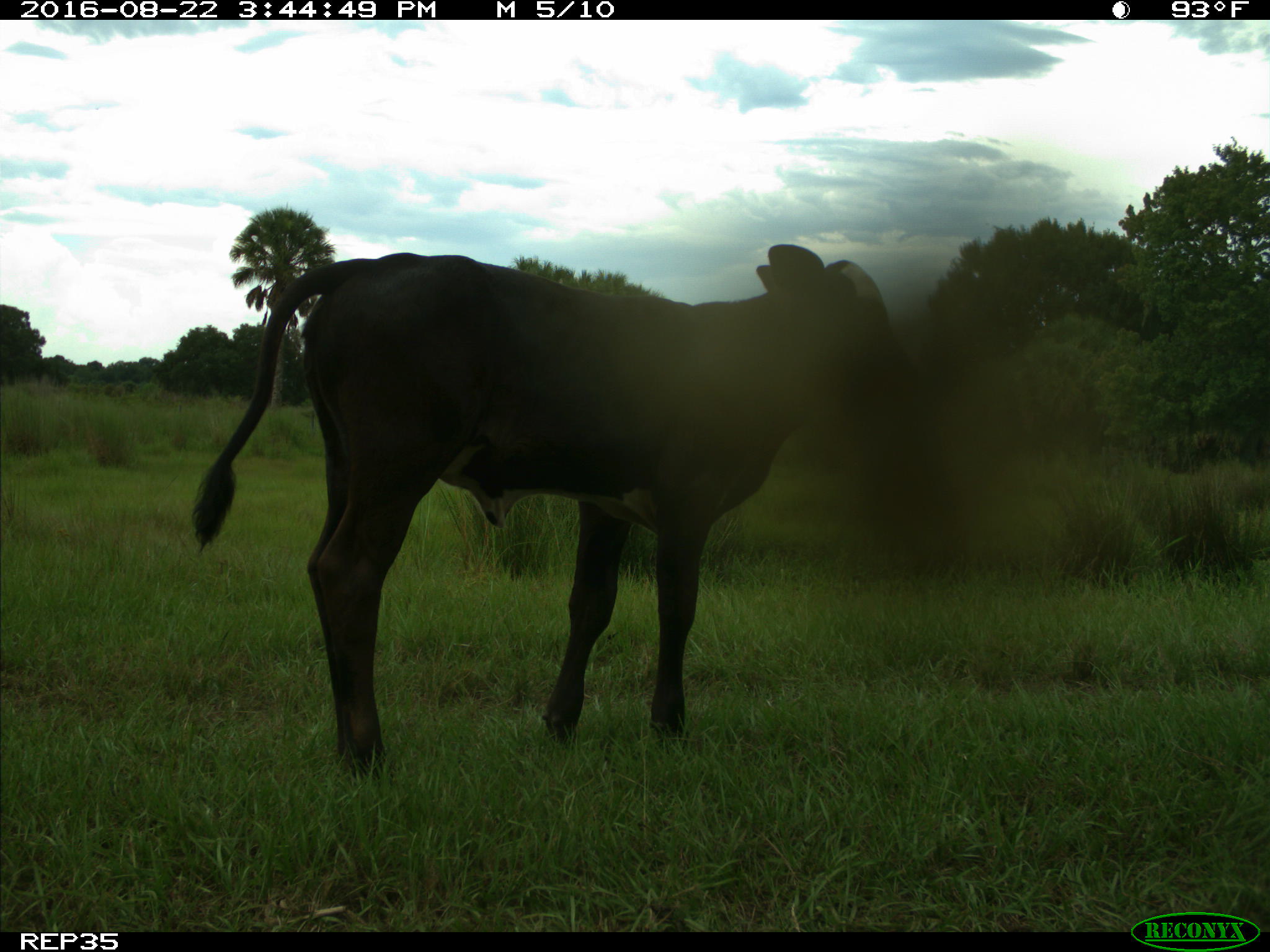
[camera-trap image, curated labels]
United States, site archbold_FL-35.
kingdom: Animalia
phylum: Chordata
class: Mammalia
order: Artiodactyla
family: Bovidae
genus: Bos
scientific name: Bos taurus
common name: domestic cow